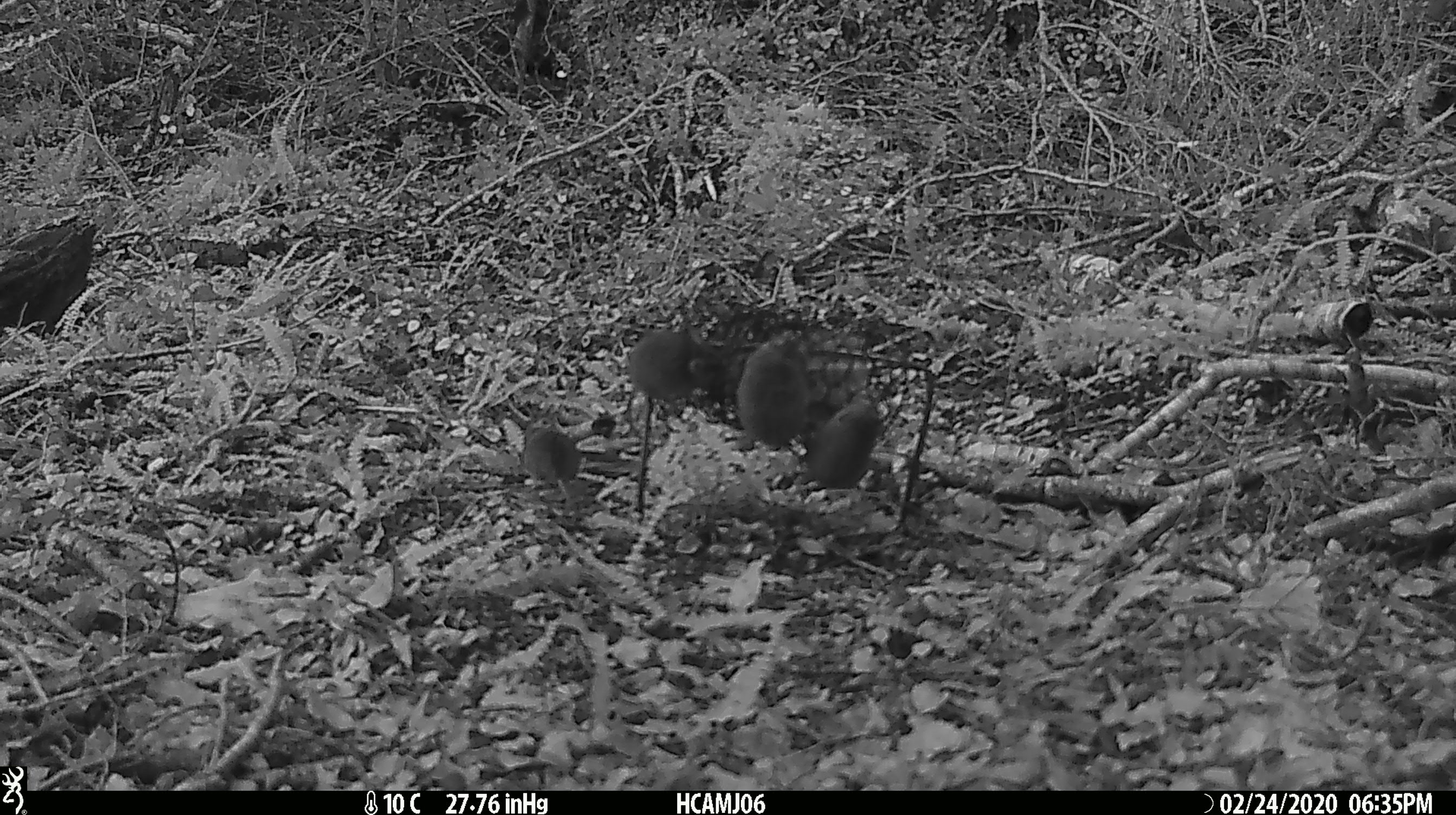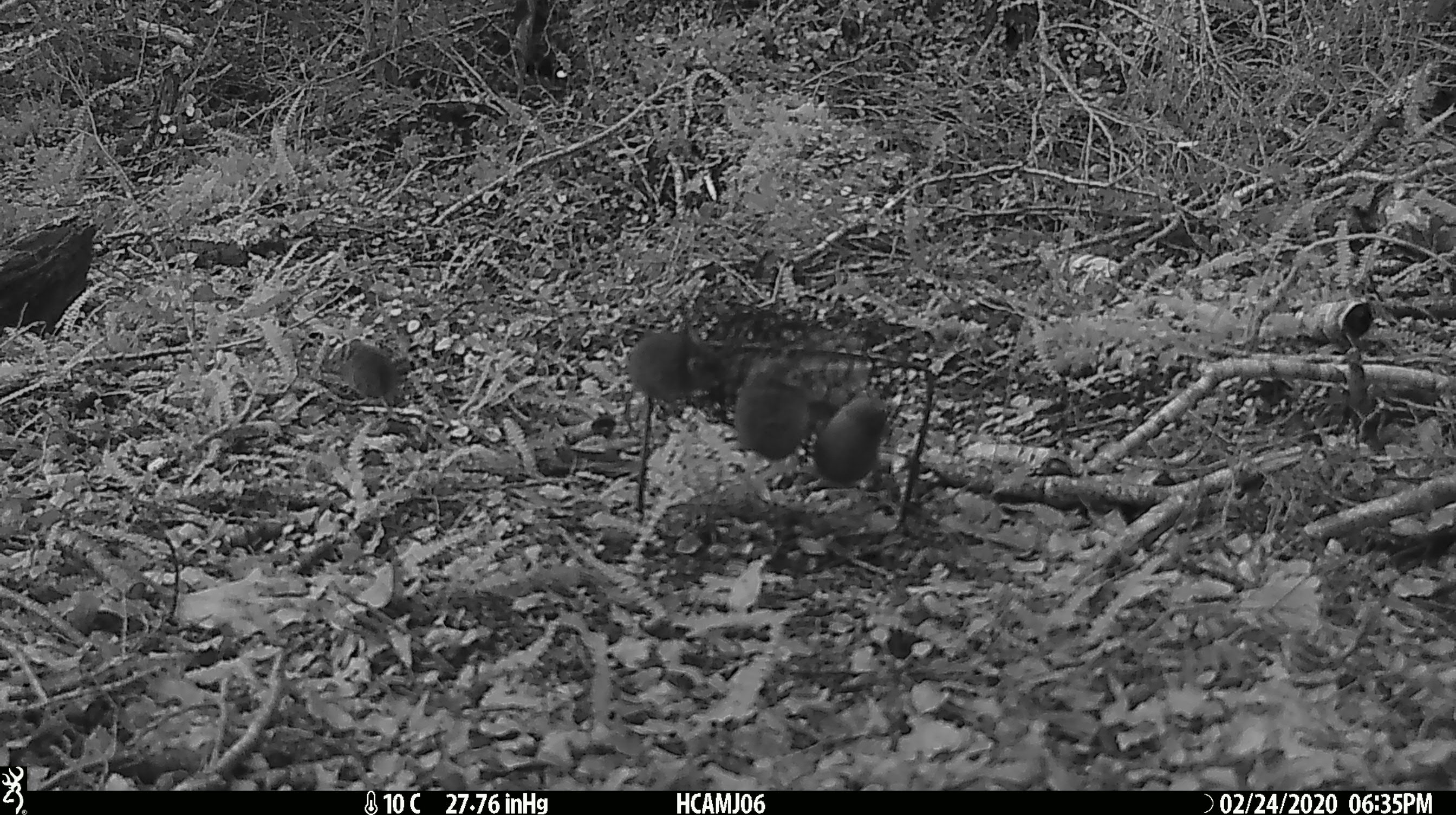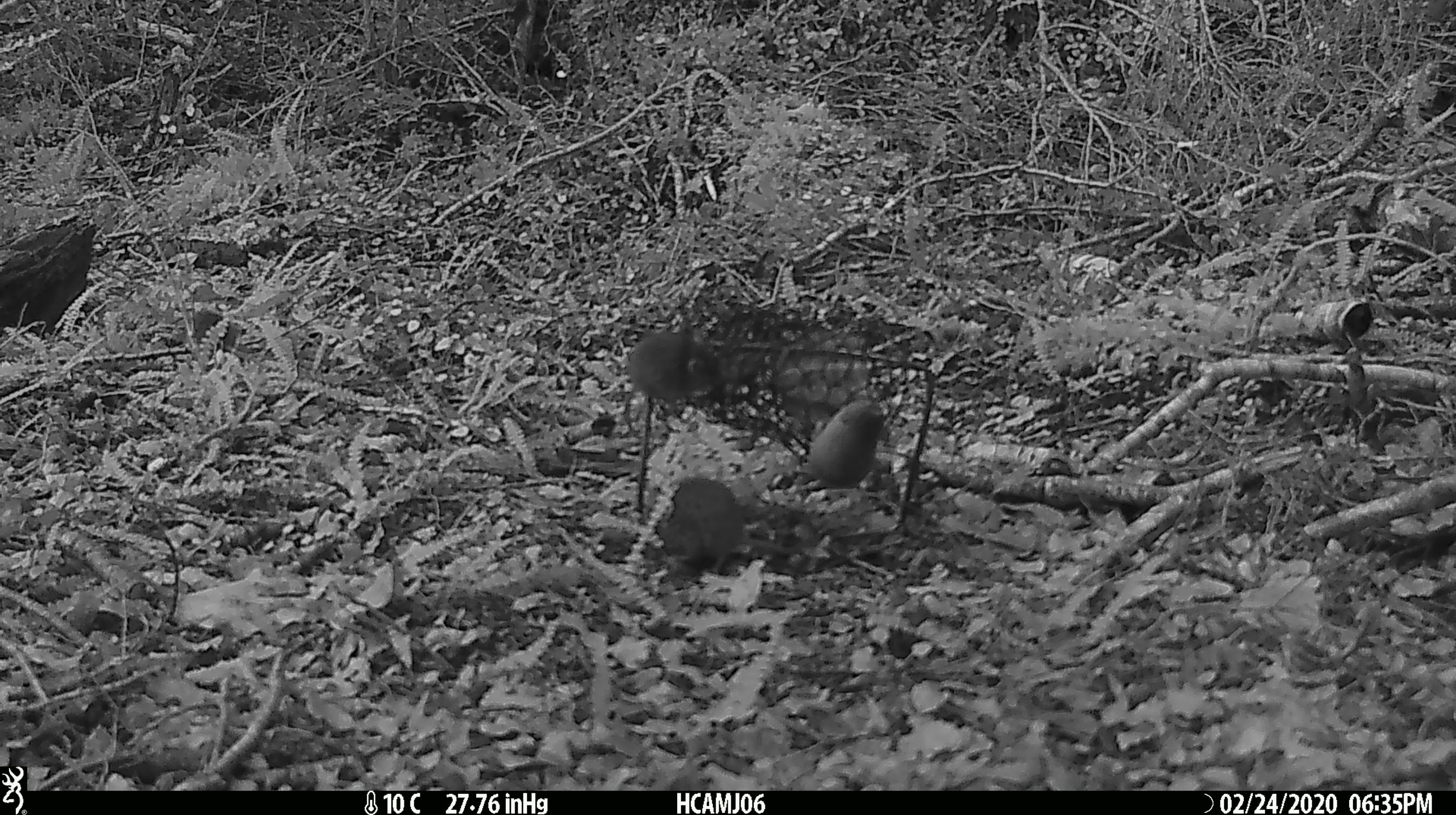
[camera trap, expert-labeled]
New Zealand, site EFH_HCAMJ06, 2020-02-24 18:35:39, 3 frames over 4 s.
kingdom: Animalia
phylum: Chordata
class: Mammalia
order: Rodentia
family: Muridae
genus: Mus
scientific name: Mus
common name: mouse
Mouse (Mus).